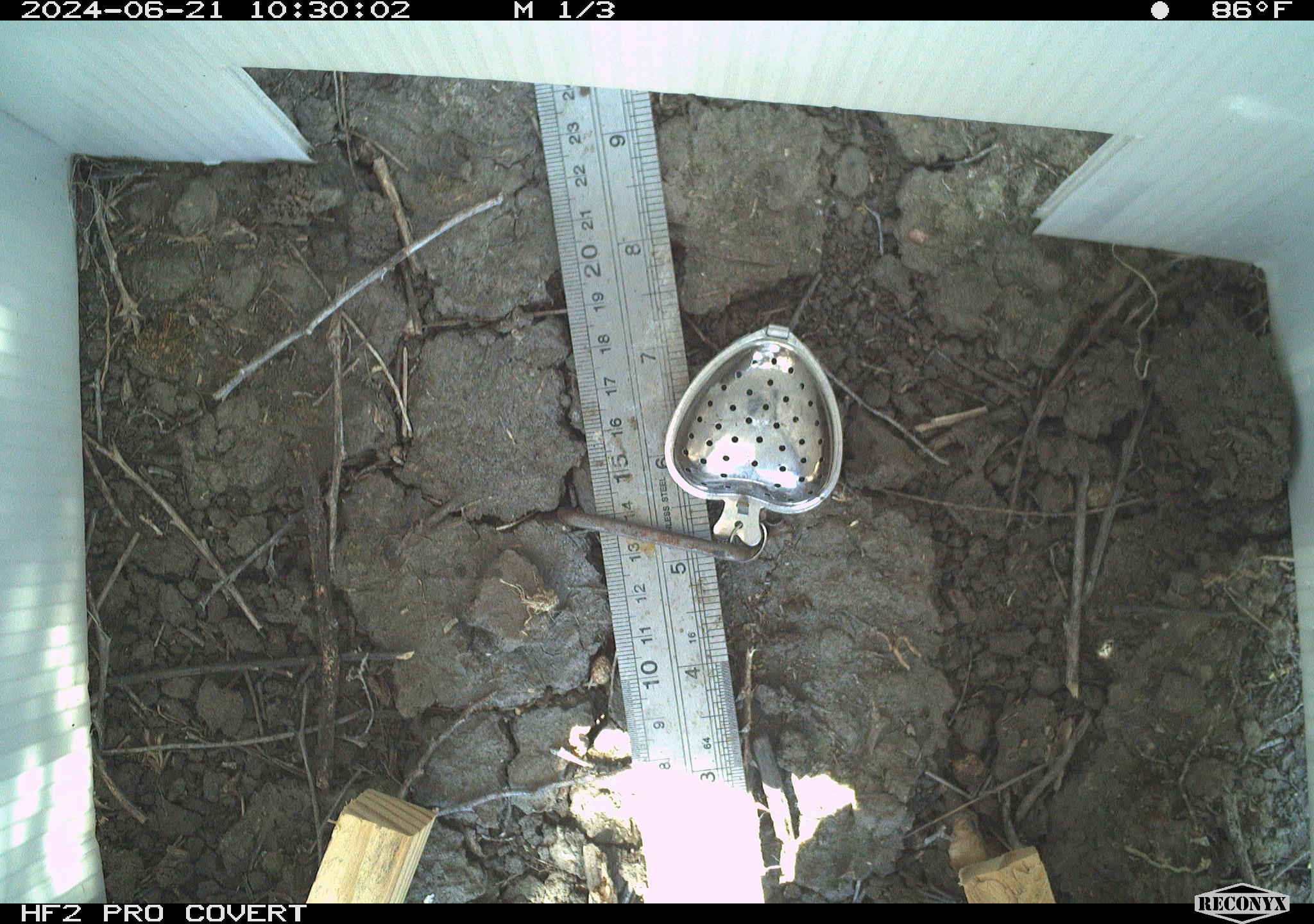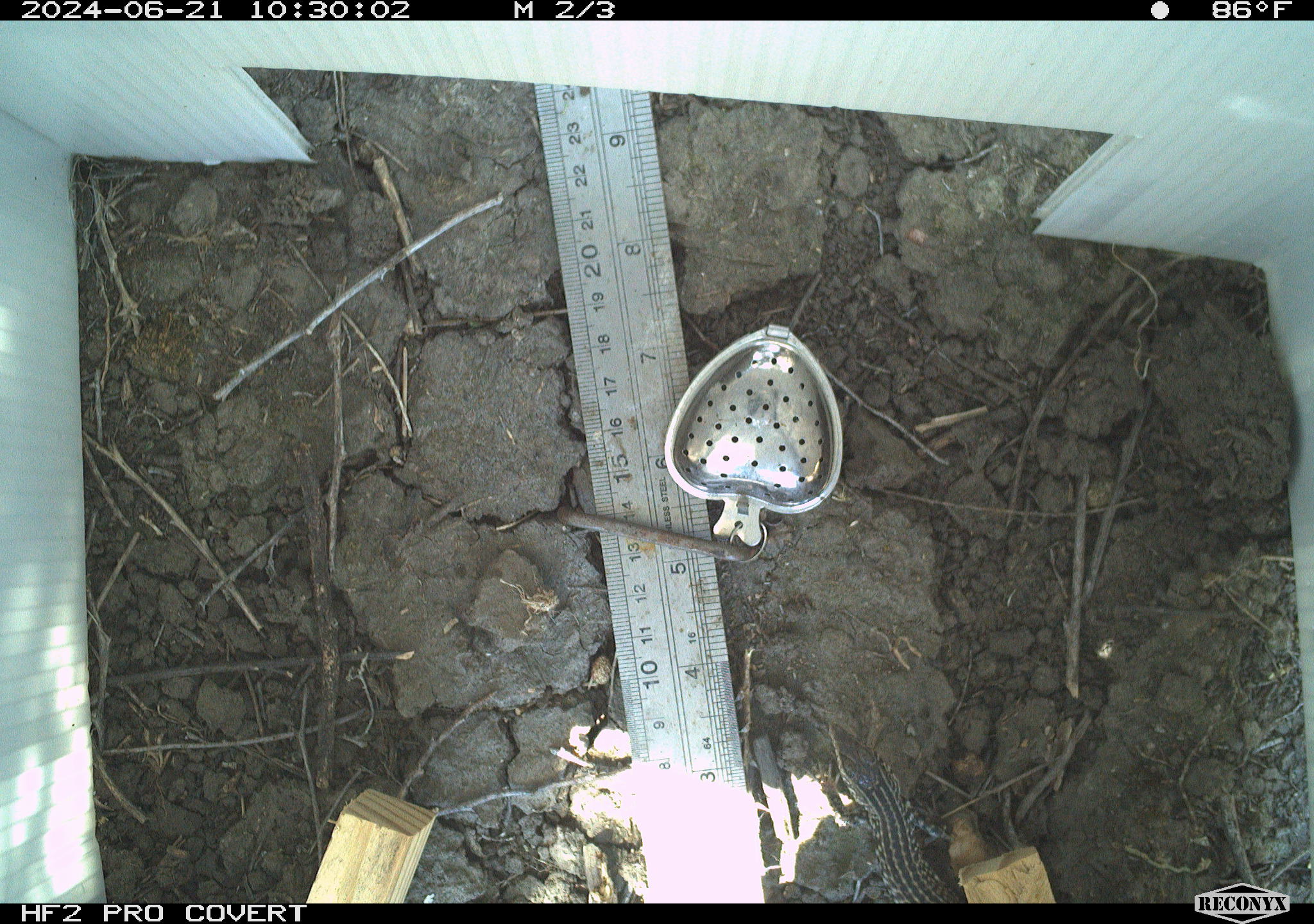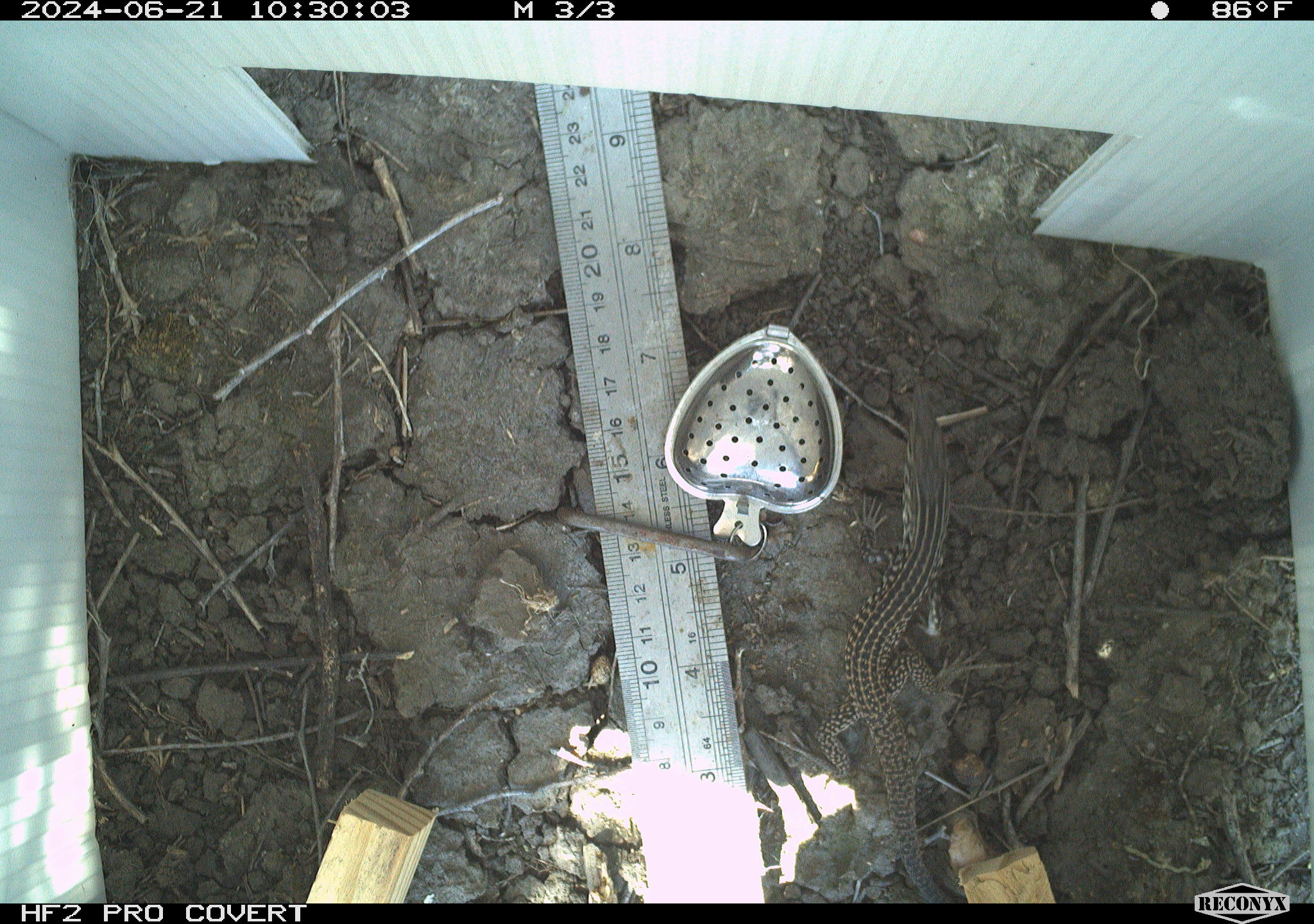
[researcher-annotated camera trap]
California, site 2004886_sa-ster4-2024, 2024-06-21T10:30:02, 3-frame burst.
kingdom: Animalia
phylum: Chordata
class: Reptilia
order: Squamata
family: Teiidae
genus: Aspidoscelis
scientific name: Aspidoscelis tigris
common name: western whiptail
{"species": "western whiptail (Aspidoscelis tigris)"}